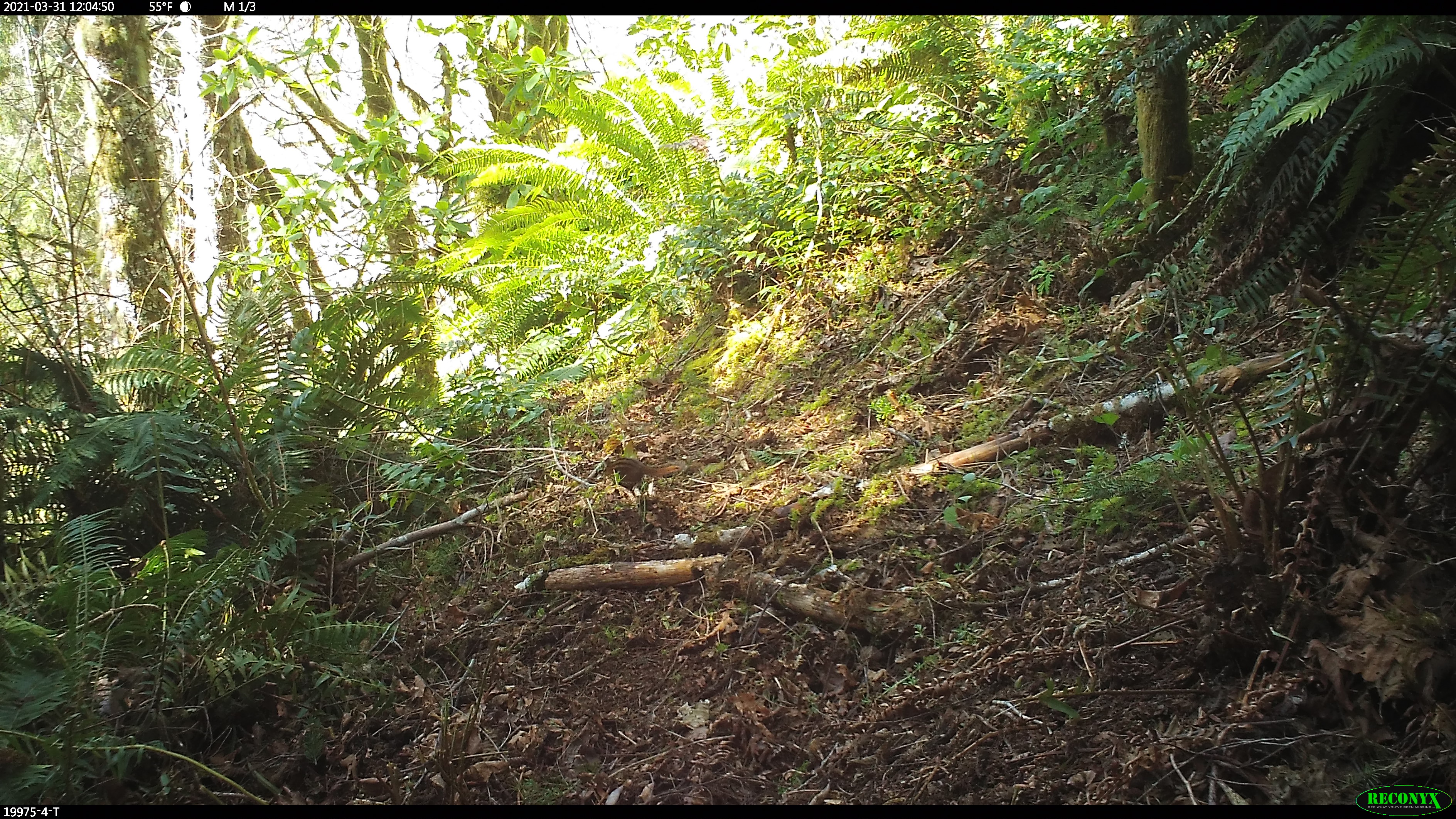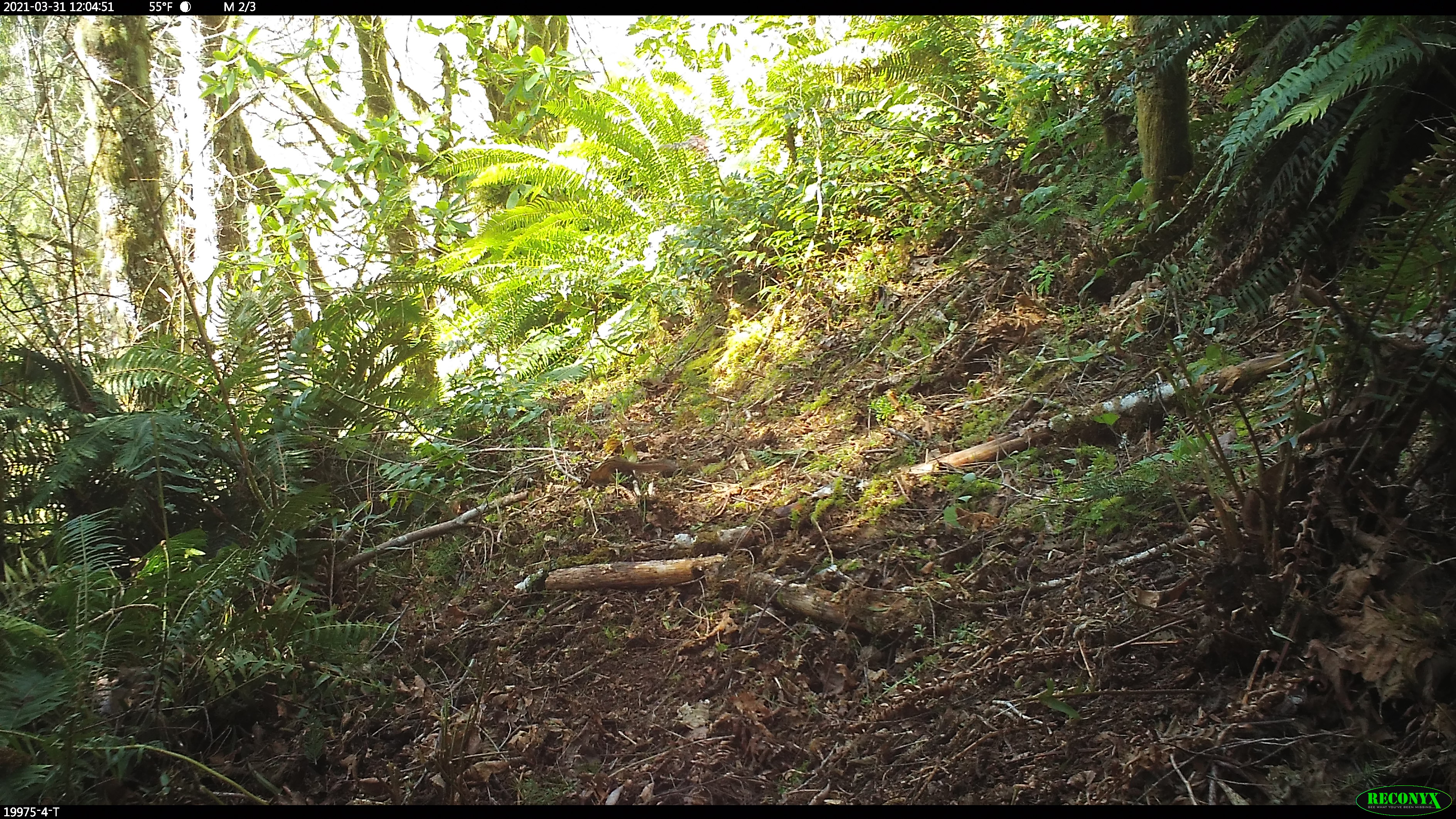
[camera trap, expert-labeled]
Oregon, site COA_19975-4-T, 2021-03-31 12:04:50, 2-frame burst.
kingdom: Animalia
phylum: Chordata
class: Mammalia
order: Rodentia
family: Sciuridae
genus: Neotamias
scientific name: Neotamias townsendii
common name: townsend's chipmunk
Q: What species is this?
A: Townsend's chipmunk (Neotamias townsendii).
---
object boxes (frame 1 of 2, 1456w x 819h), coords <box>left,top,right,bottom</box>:
townsend's chipmunk: <box>594,454,692,493</box>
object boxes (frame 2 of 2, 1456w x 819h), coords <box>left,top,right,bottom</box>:
townsend's chipmunk: <box>574,453,677,491</box>